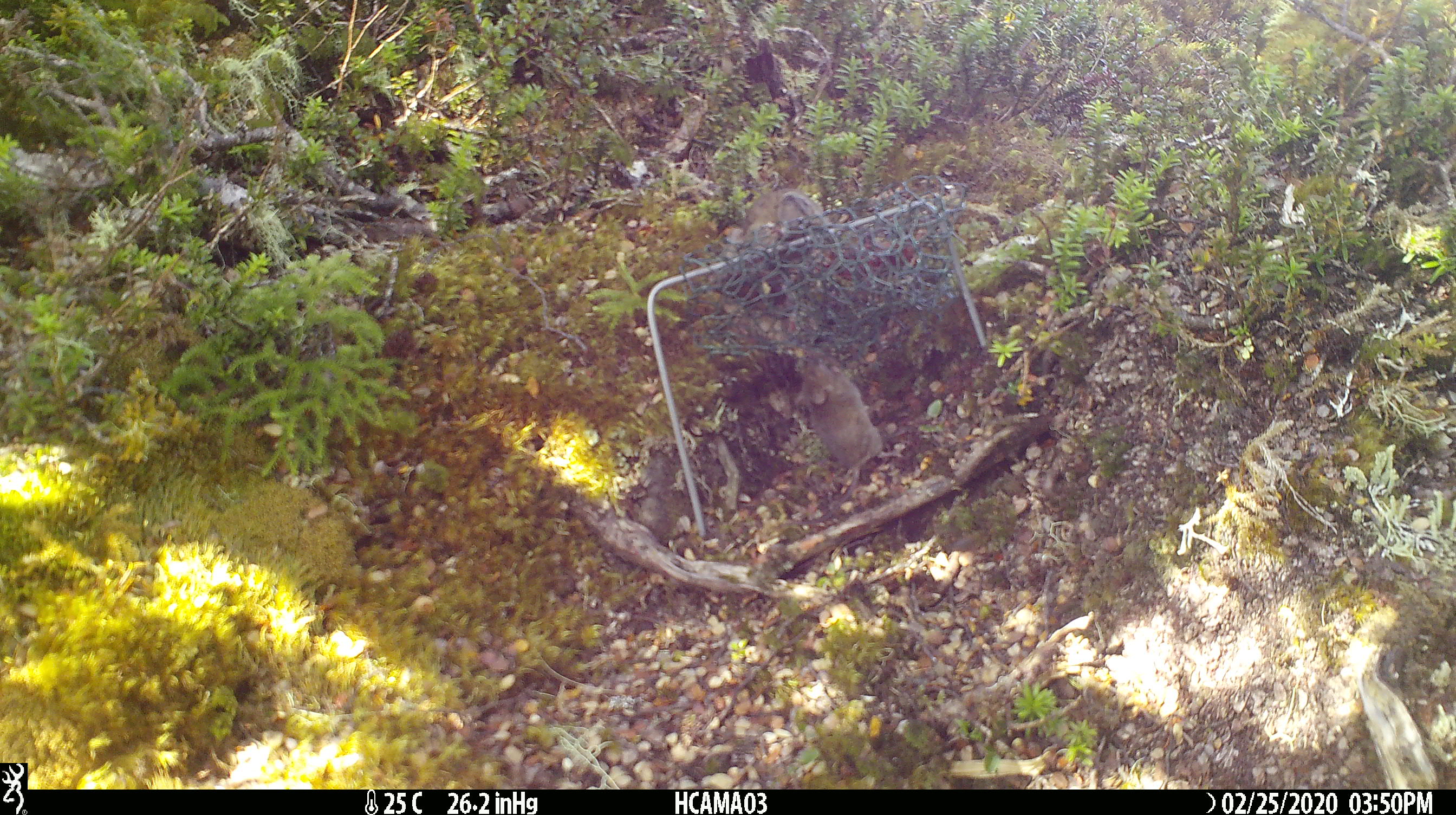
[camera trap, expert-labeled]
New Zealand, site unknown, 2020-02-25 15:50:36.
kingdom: Animalia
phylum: Chordata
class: Mammalia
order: Rodentia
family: Muridae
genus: Mus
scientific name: Mus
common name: mouse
Mouse (Mus).